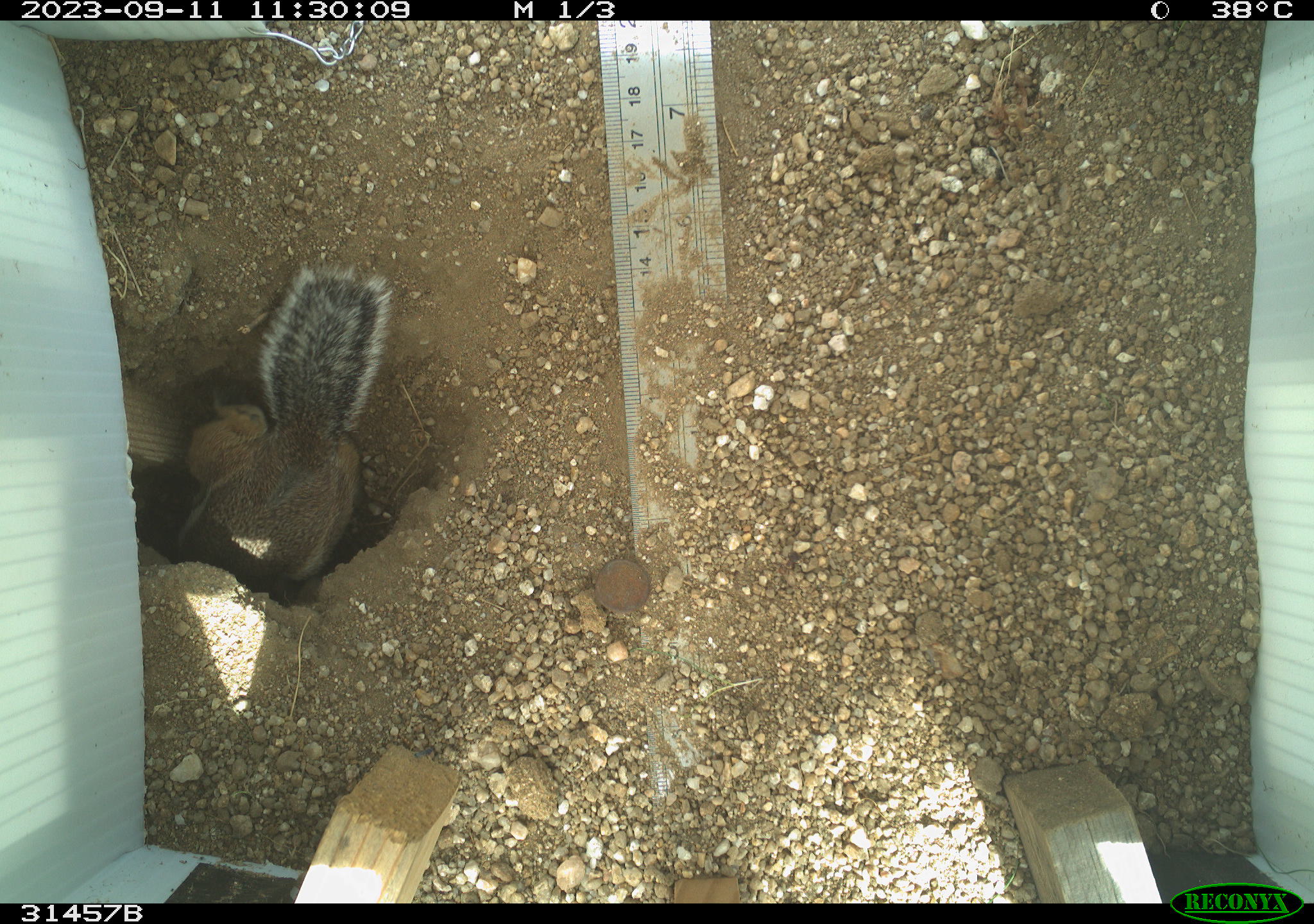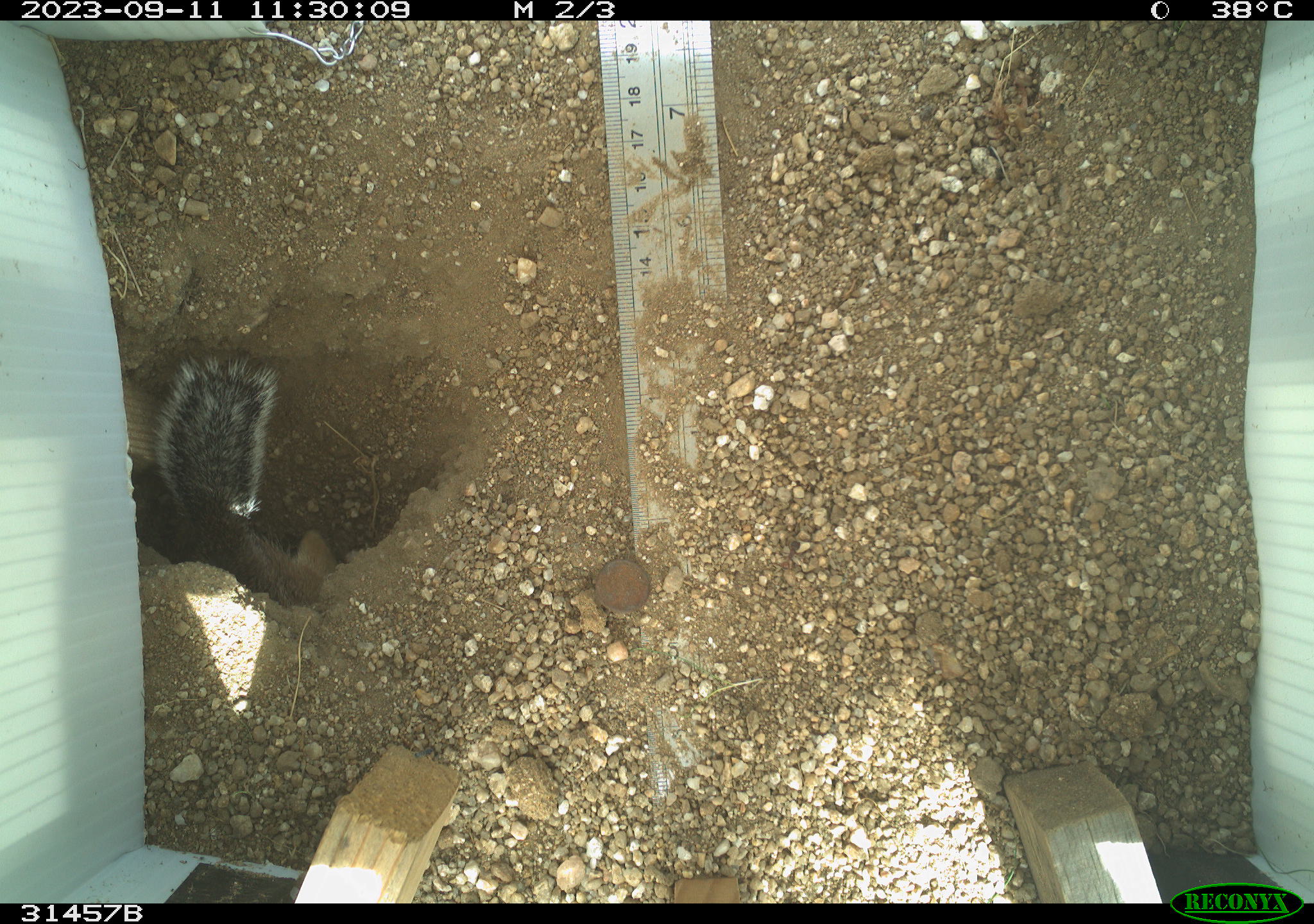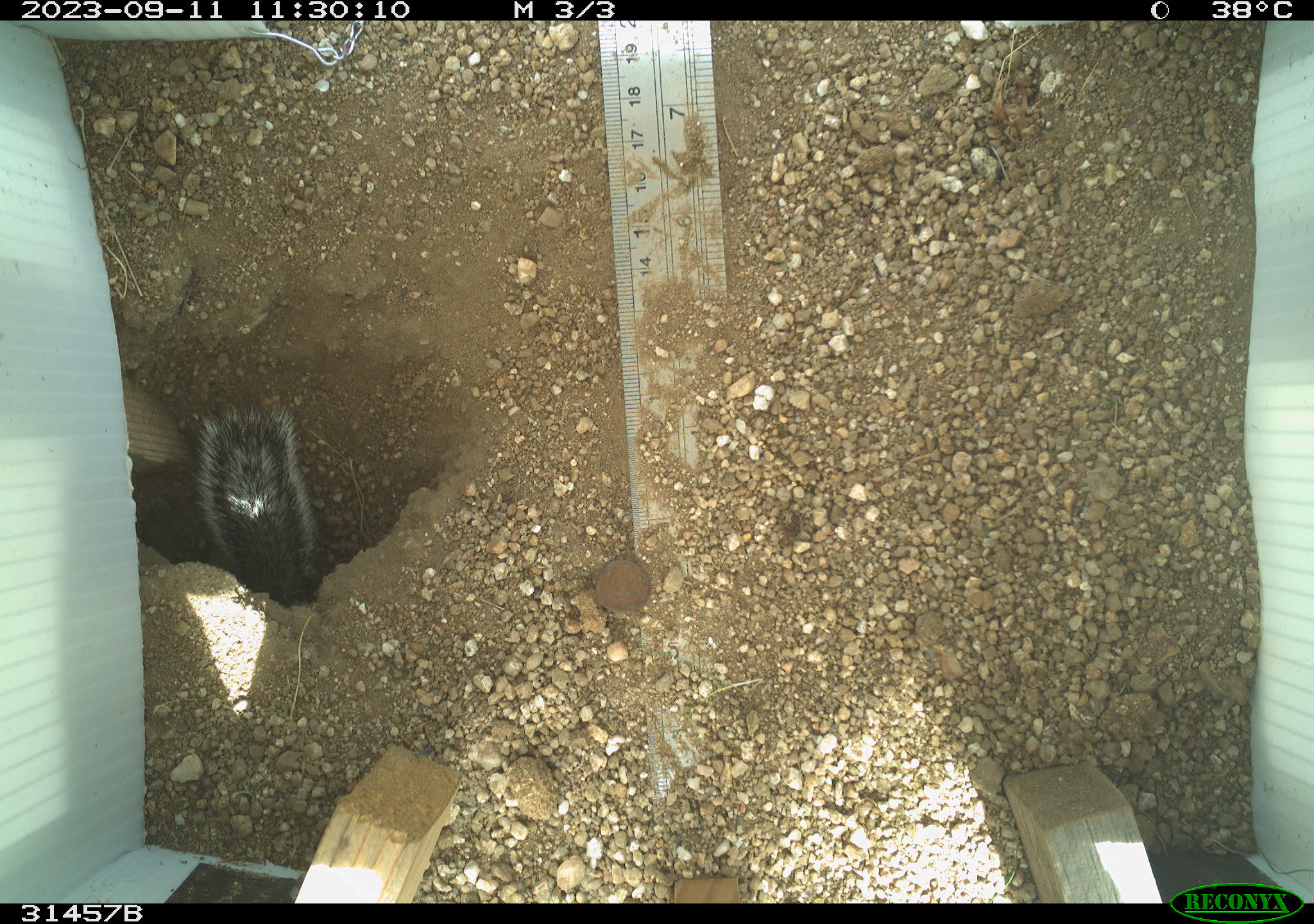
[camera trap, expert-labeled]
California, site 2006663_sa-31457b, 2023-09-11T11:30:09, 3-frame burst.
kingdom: Animalia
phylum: Chordata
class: Mammalia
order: Rodentia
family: Sciuridae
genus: Ammospermophilus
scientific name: Ammospermophilus leucurus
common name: white-tailed antelope squirrel